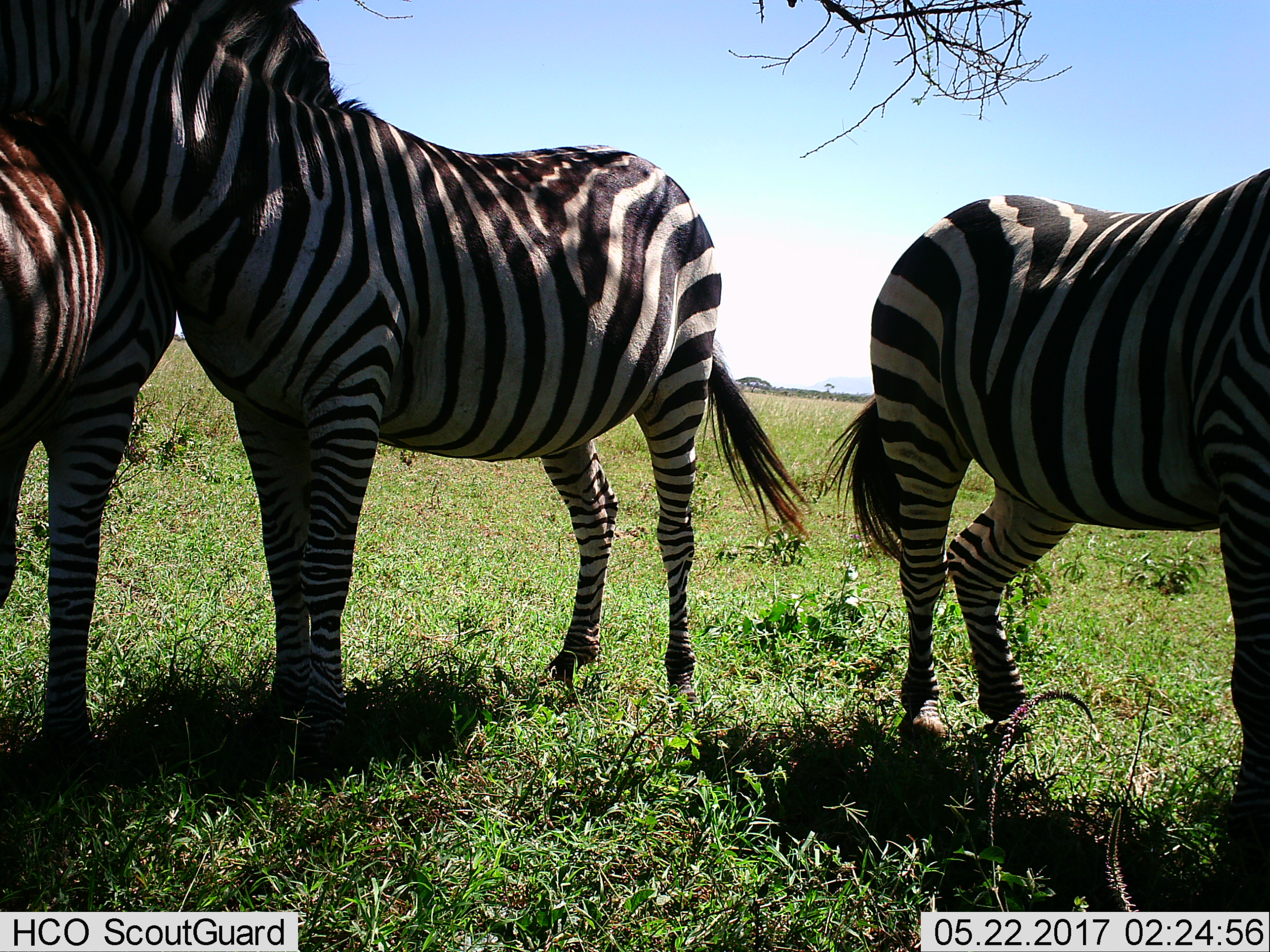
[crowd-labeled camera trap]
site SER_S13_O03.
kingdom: Animalia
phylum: Chordata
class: Mammalia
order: Perissodactyla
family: Equidae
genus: Equus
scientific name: Equus quagga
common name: plains zebra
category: zebraplains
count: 3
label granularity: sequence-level